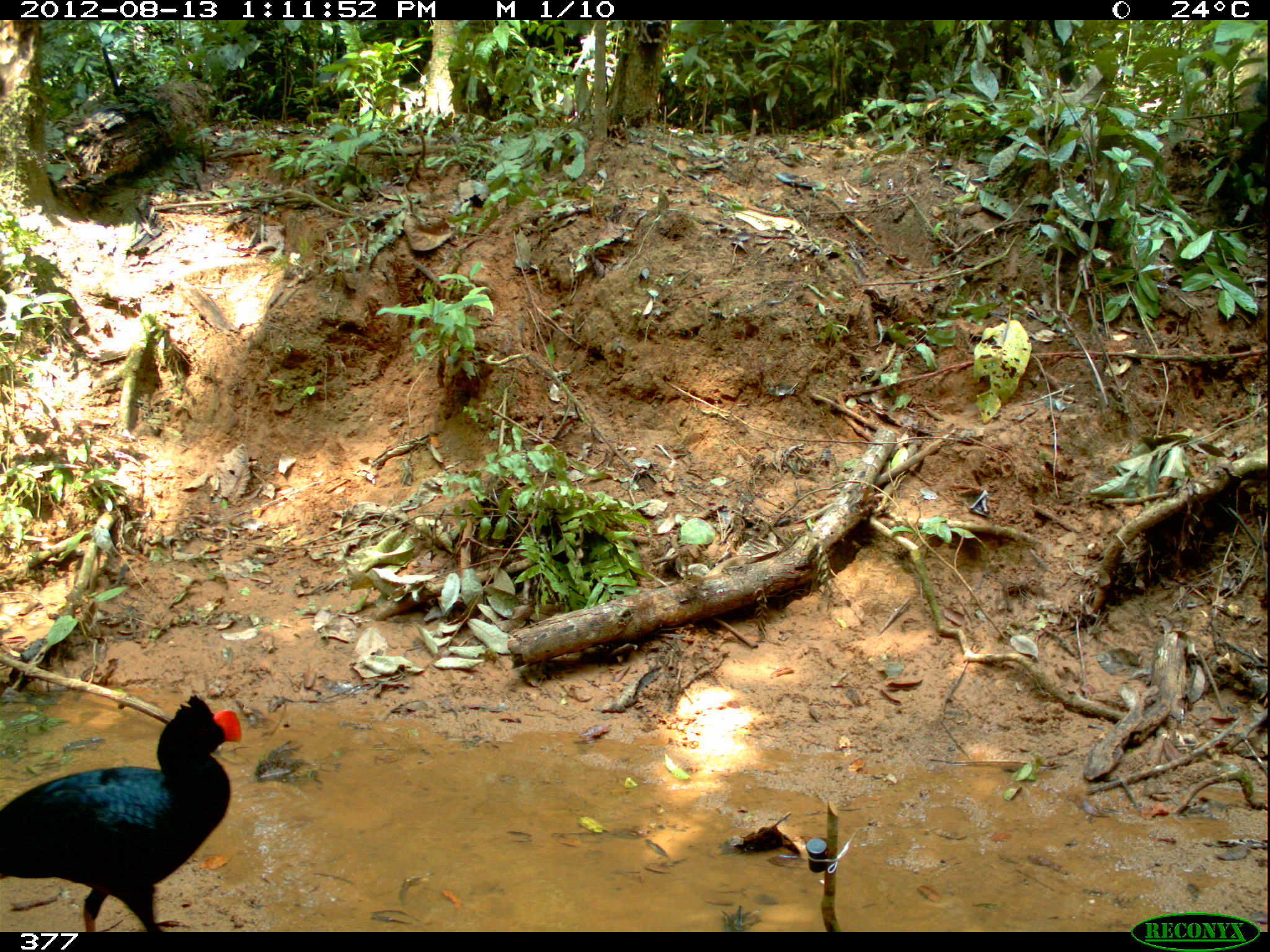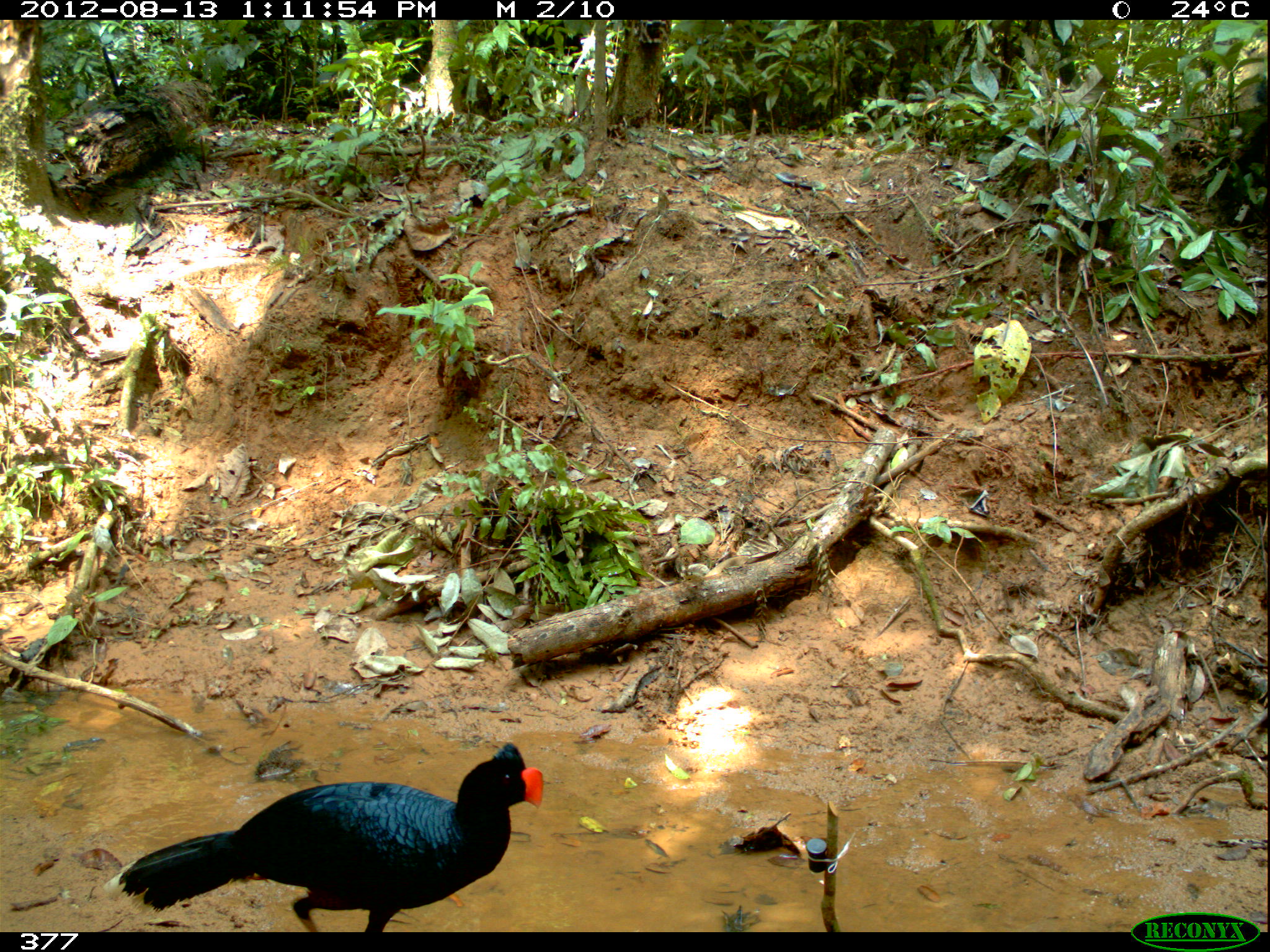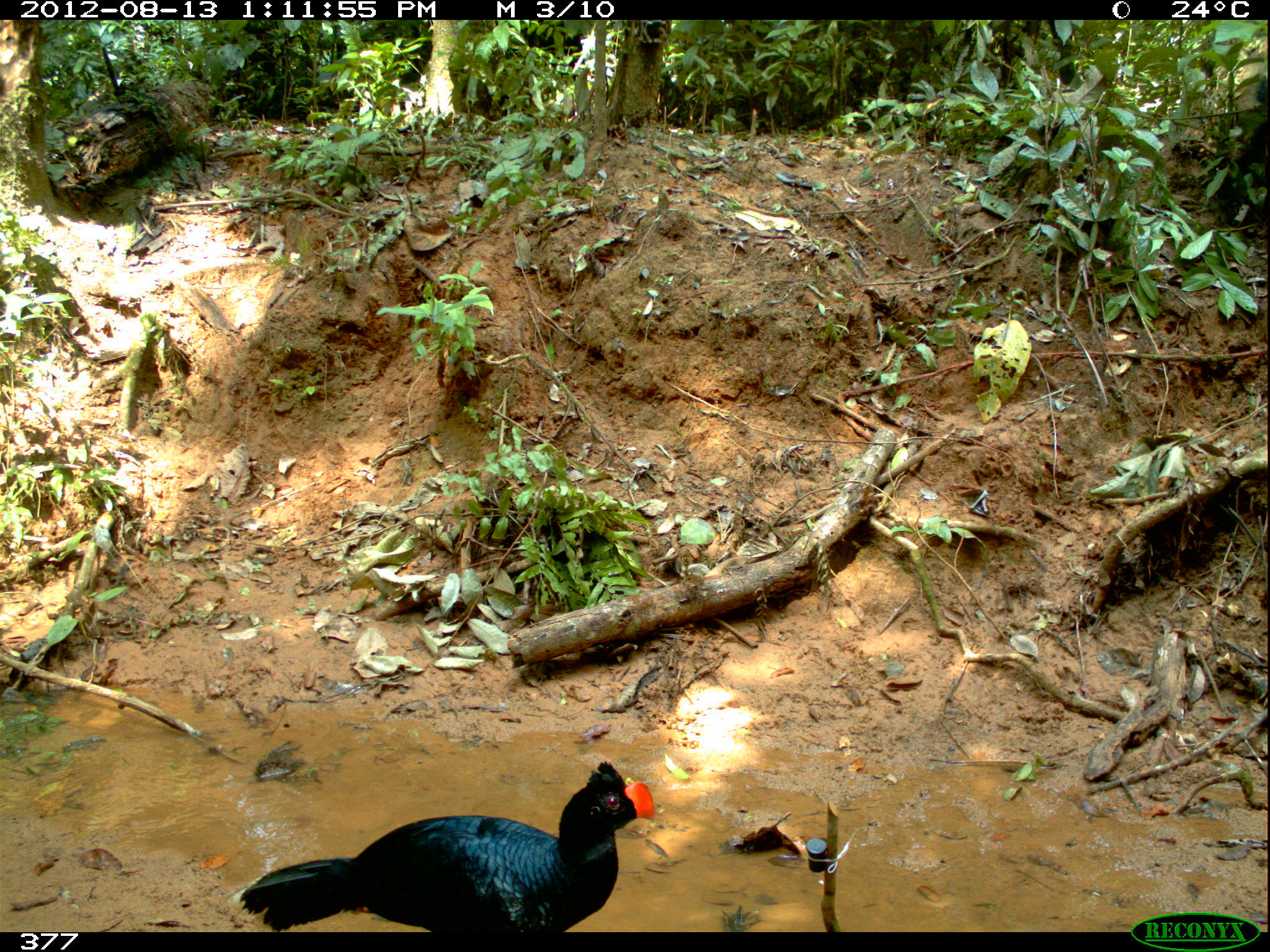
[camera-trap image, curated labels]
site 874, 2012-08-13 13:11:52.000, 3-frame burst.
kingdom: Animalia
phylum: Chordata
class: Aves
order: Galliformes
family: Cracidae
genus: Mitu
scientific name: Mitu tuberosum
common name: razor-billed curassow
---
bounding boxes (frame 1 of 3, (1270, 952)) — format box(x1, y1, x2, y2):
mitu tuberosum: box(0, 693, 242, 931)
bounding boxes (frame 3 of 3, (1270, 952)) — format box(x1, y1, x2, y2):
mitu tuberosum: box(237, 758, 656, 931)